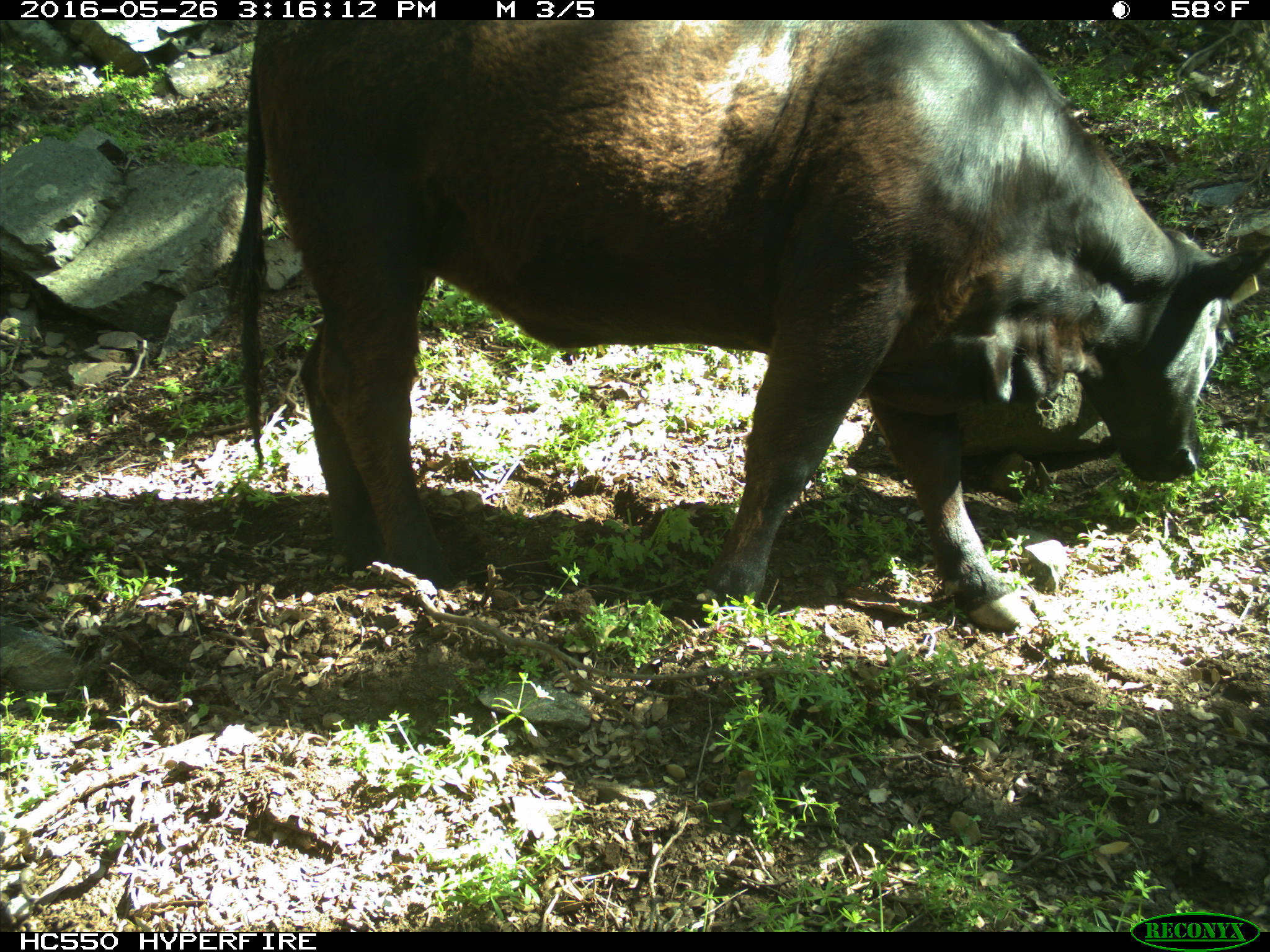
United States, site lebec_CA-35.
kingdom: Animalia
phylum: Chordata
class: Mammalia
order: Artiodactyla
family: Bovidae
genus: Bos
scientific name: Bos taurus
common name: domestic cow